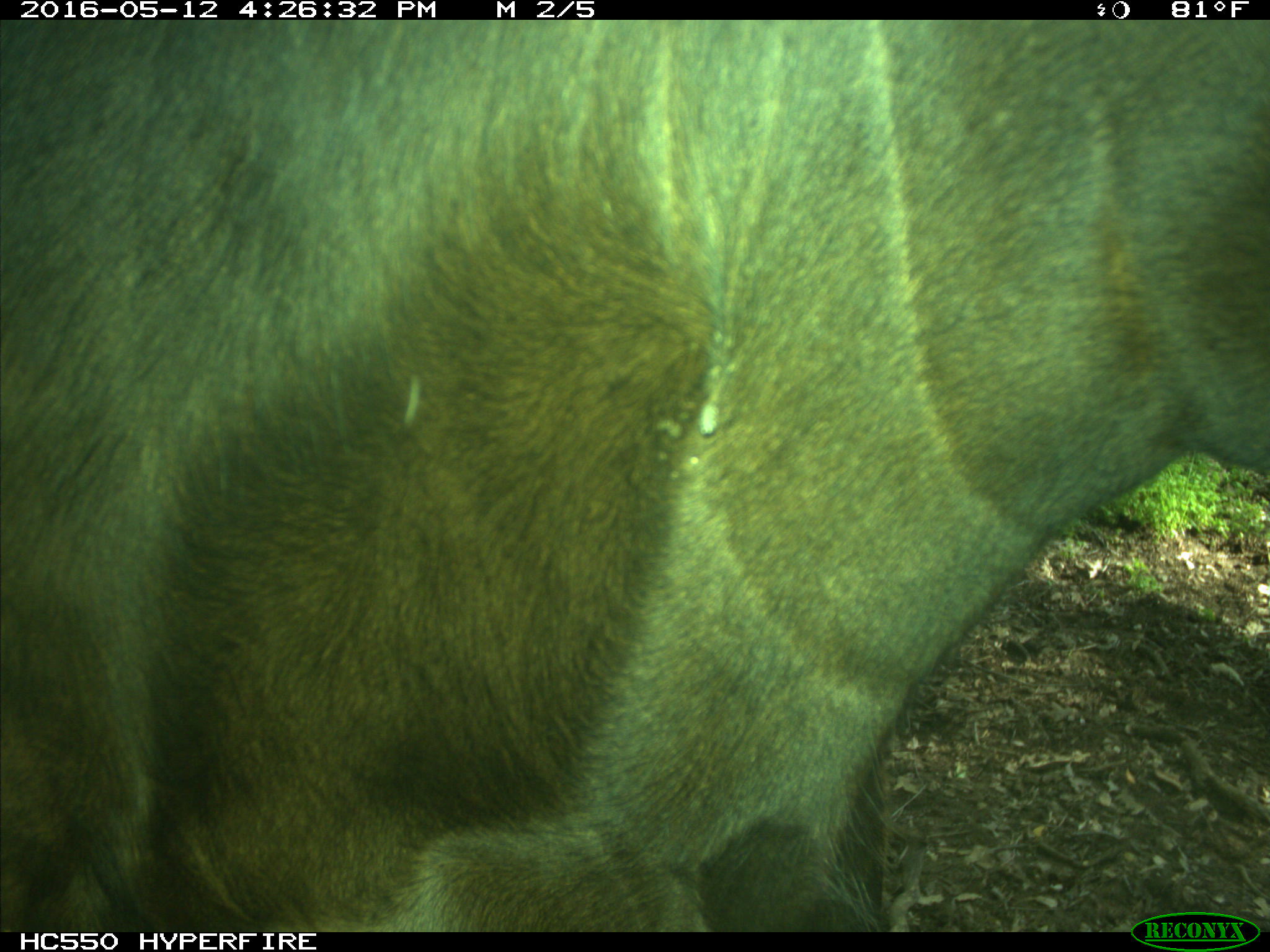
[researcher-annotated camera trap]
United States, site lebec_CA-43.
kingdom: Animalia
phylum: Chordata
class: Mammalia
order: Artiodactyla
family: Bovidae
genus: Bos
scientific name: Bos taurus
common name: domestic cow